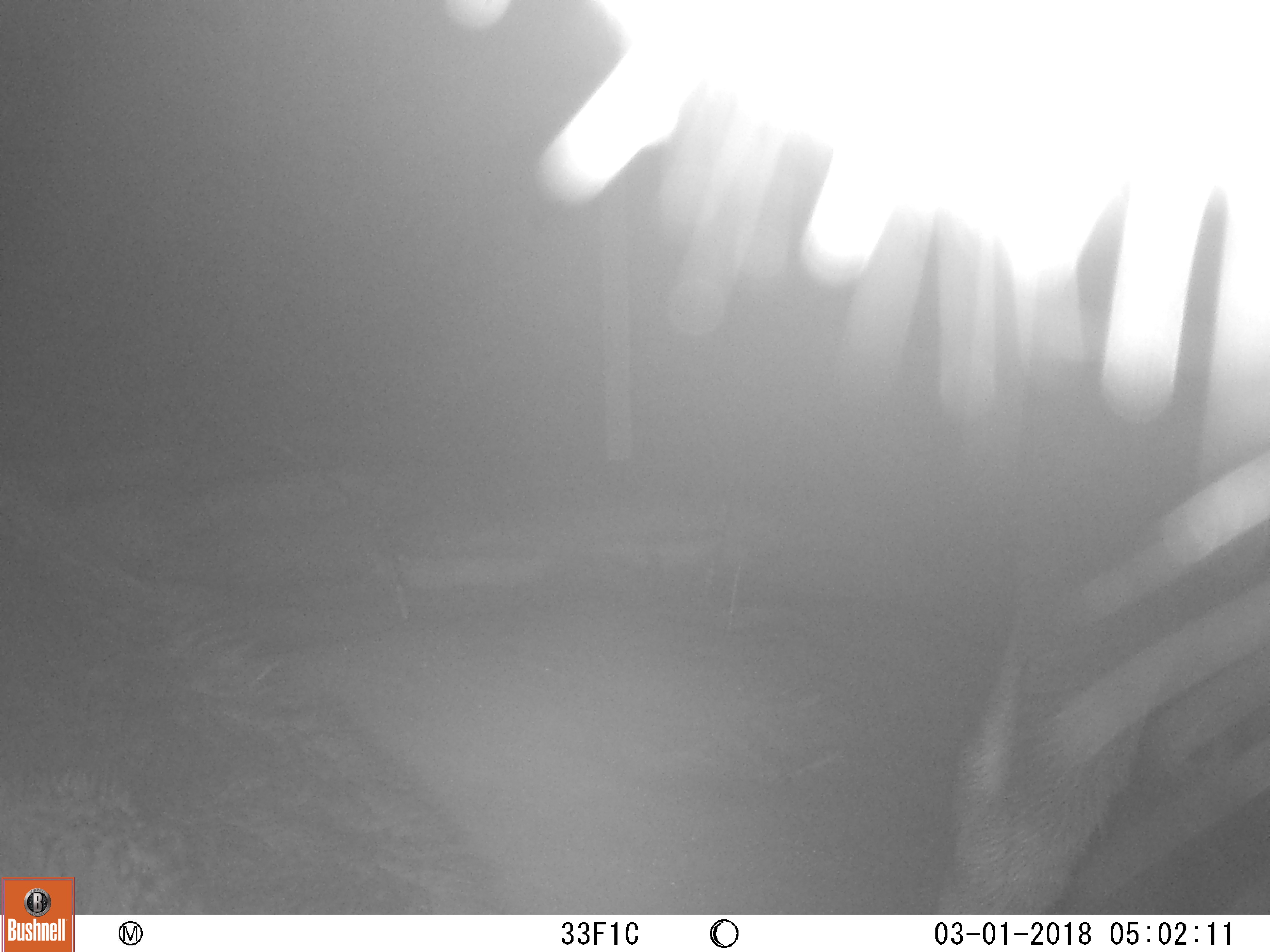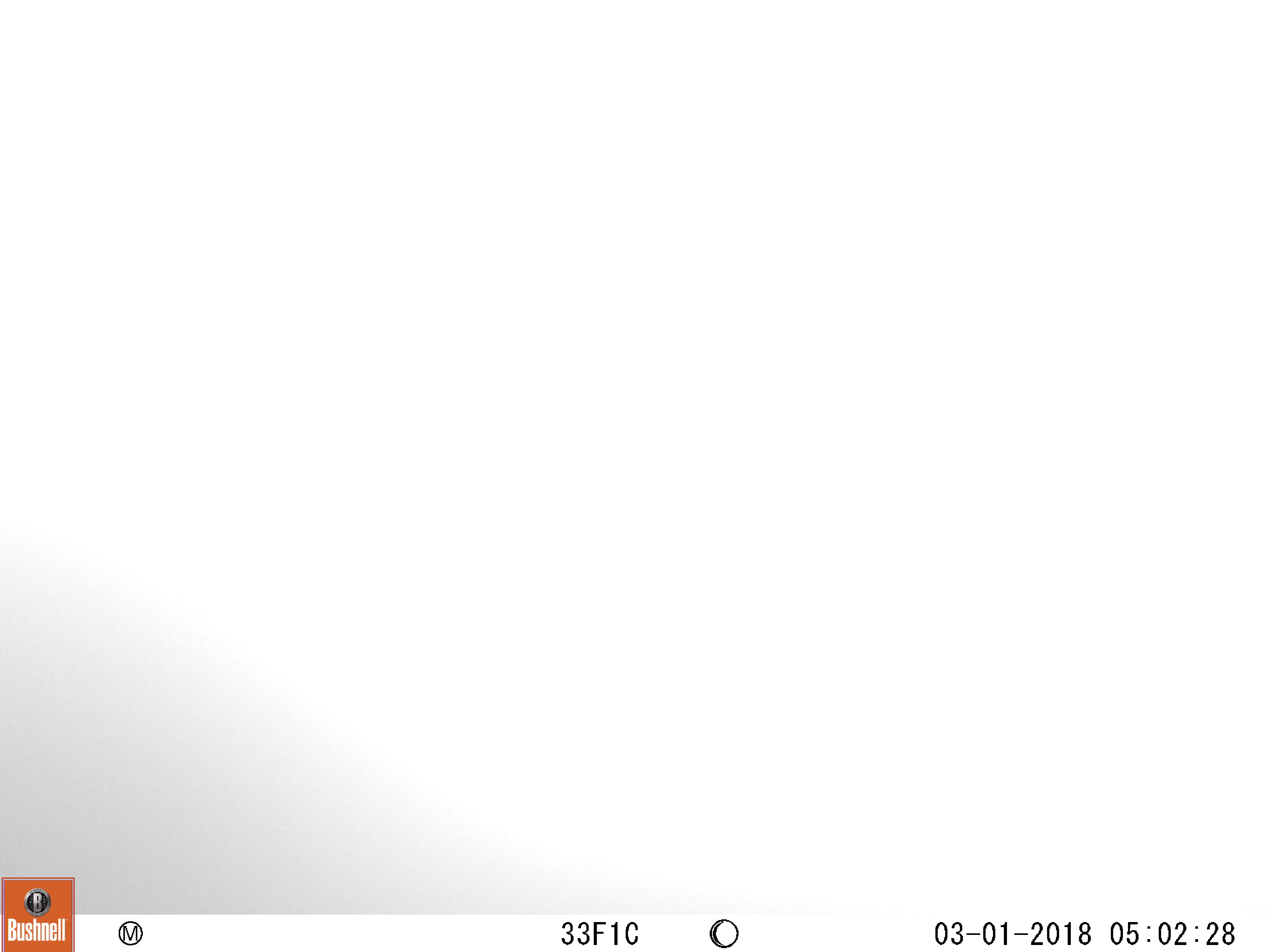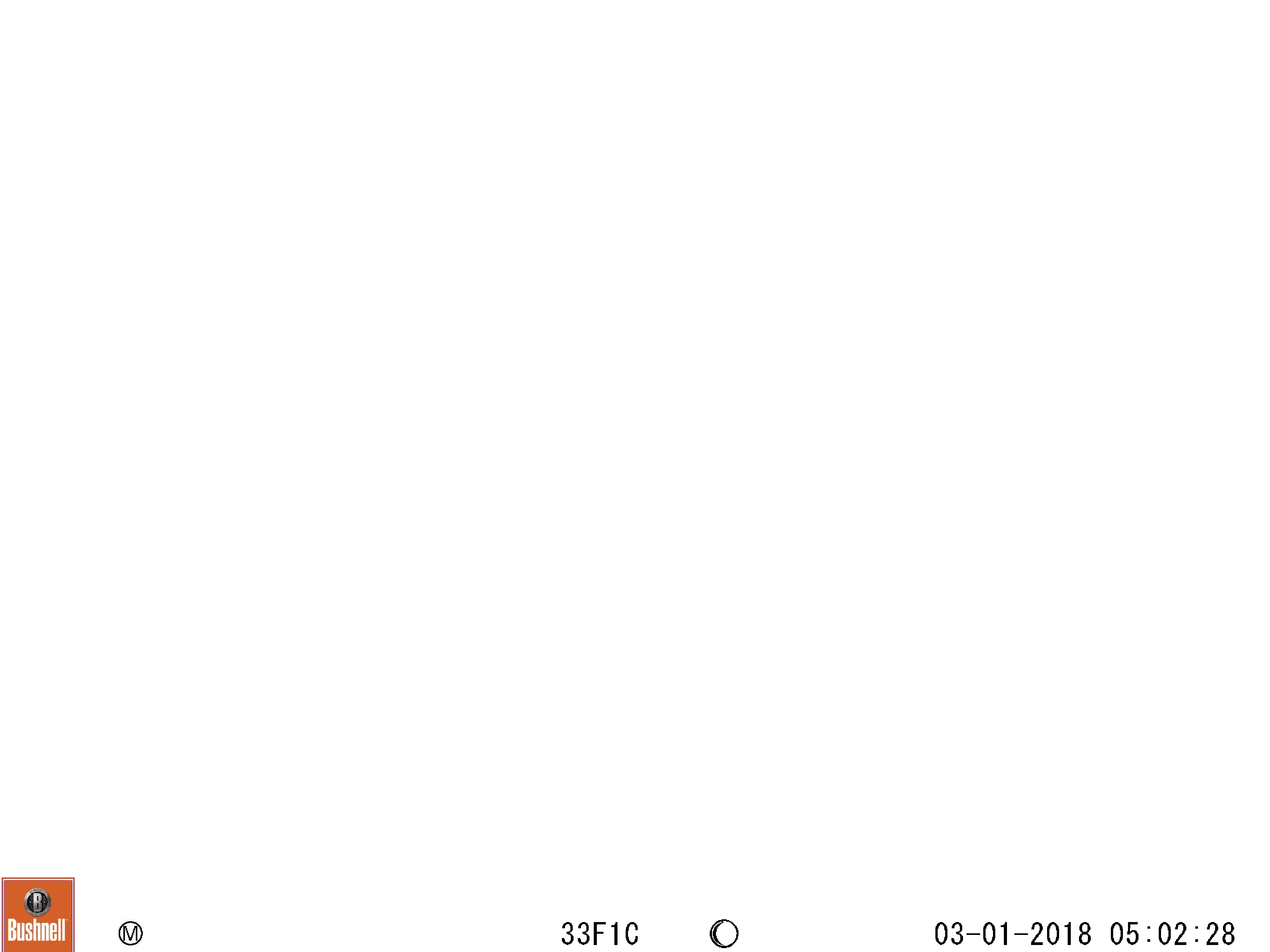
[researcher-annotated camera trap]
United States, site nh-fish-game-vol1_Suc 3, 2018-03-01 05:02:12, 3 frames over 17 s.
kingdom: Animalia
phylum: Chordata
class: Mammalia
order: Artiodactyla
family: Cervidae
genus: Alces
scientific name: Alces alces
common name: moose